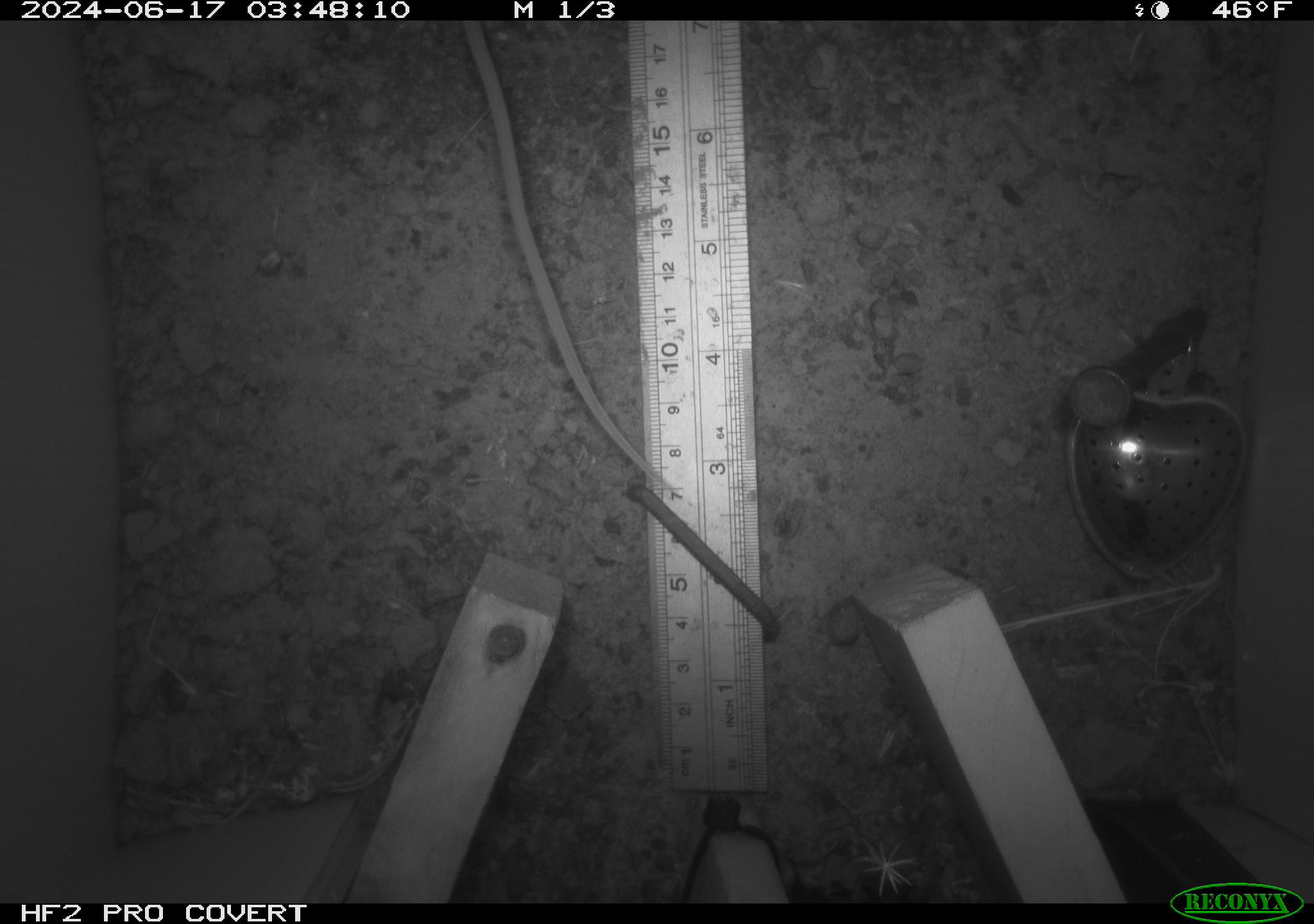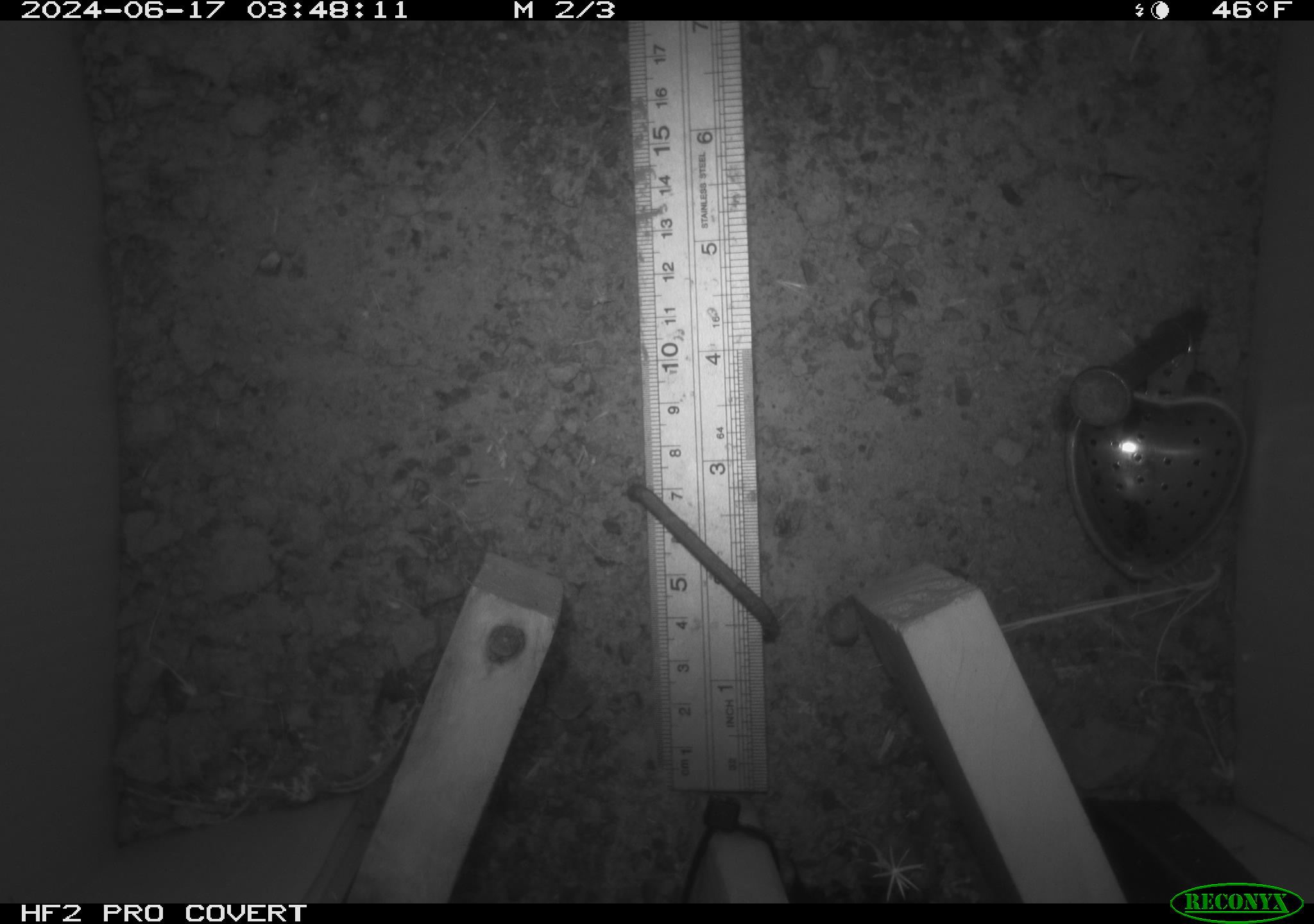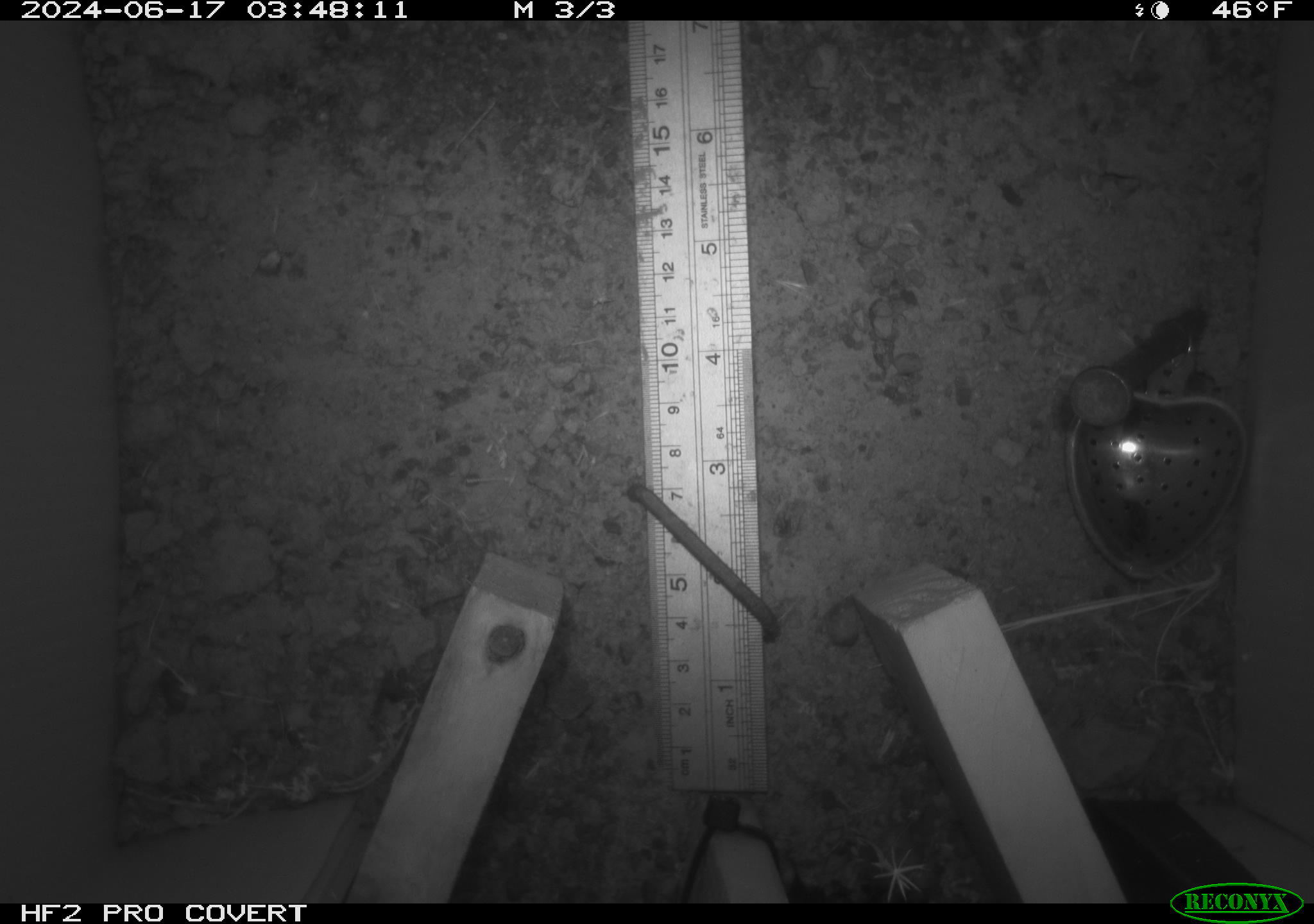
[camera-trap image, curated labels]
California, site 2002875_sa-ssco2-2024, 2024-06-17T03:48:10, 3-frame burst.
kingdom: Animalia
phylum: Chordata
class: Mammalia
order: Rodentia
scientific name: Rodentia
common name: mouse species